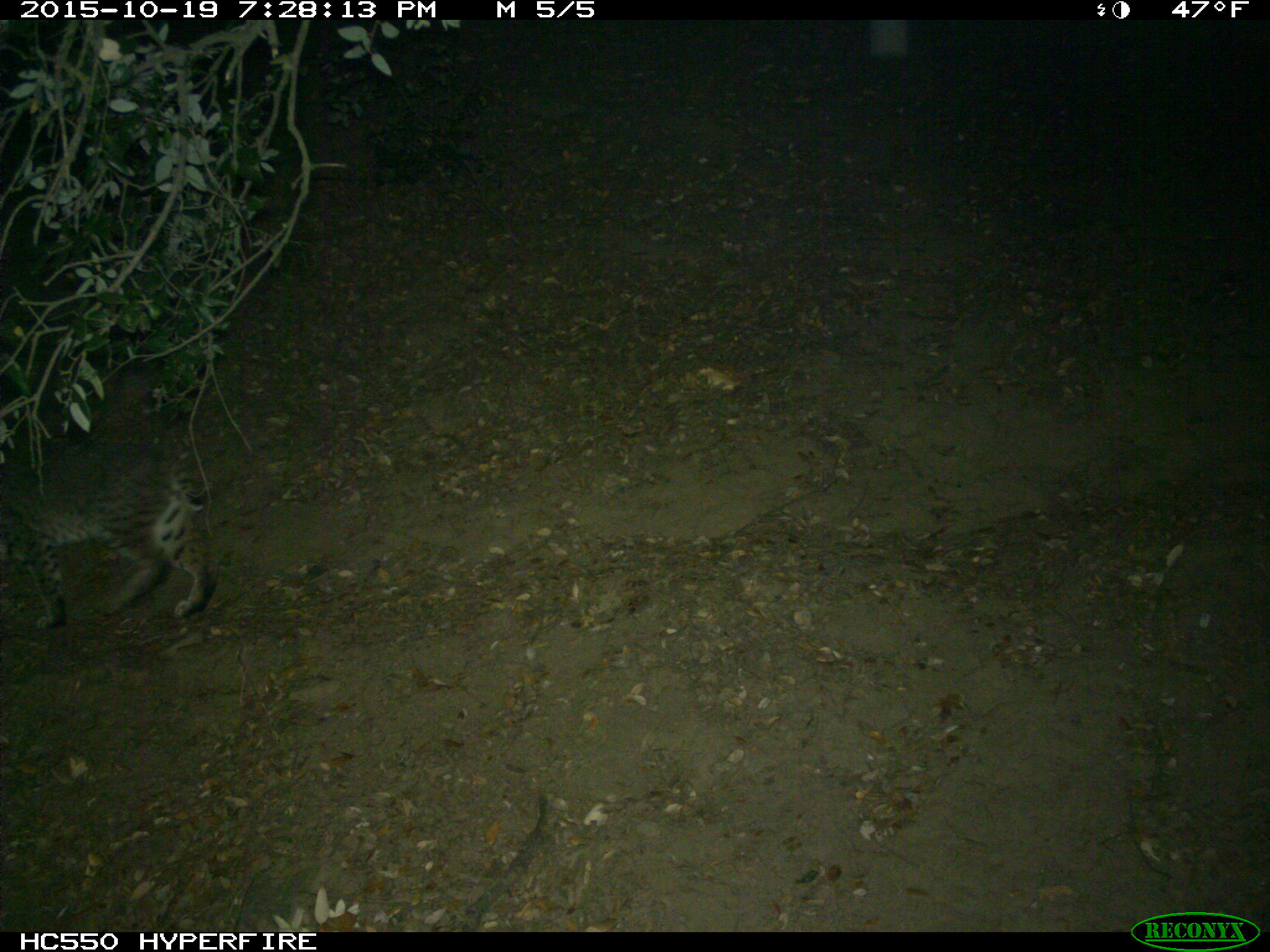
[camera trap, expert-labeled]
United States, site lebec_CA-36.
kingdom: Animalia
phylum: Chordata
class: Mammalia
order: Carnivora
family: Felidae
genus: Lynx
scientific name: Lynx rufus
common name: bobcat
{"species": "Lynx rufus (bobcat)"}